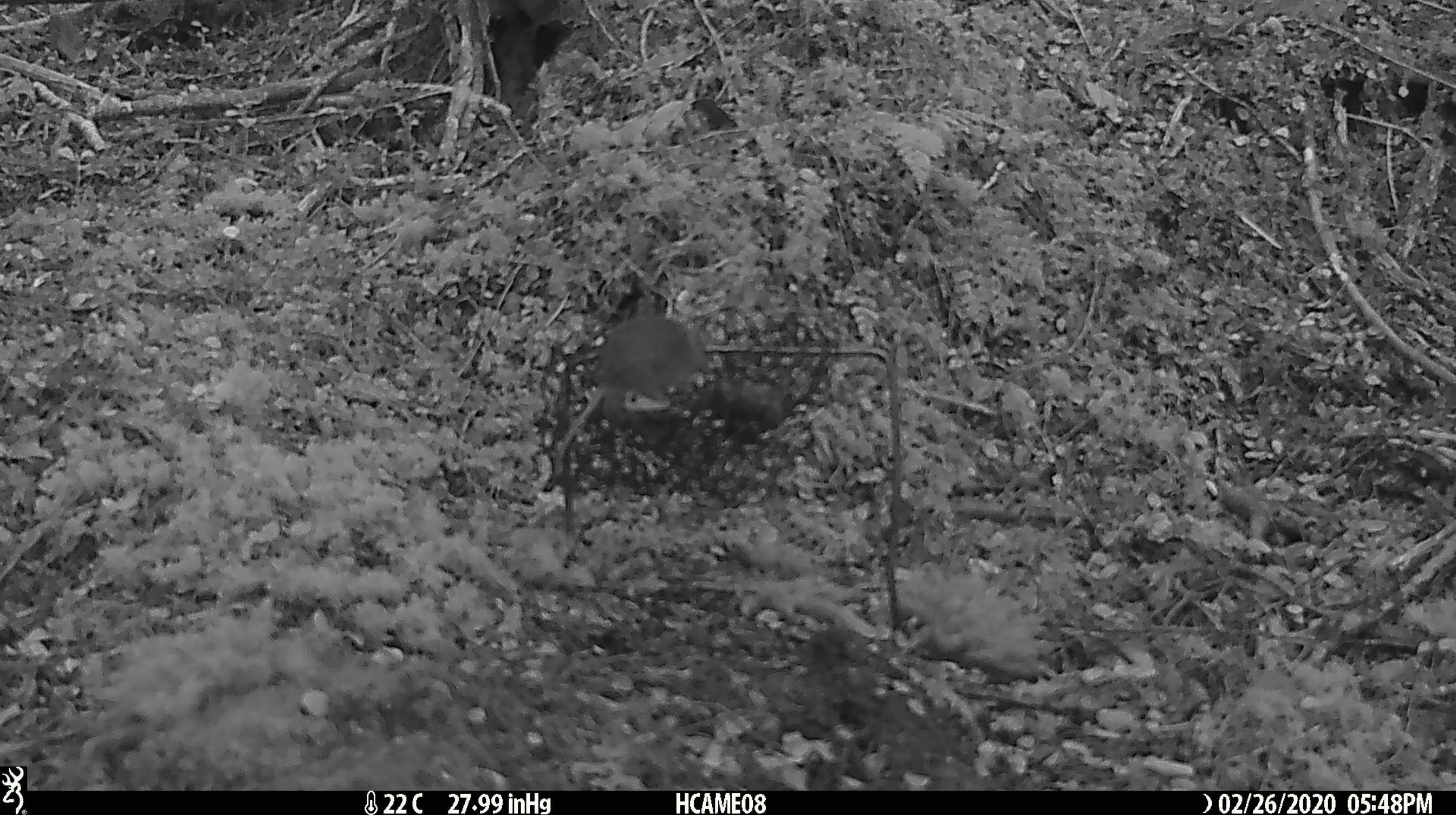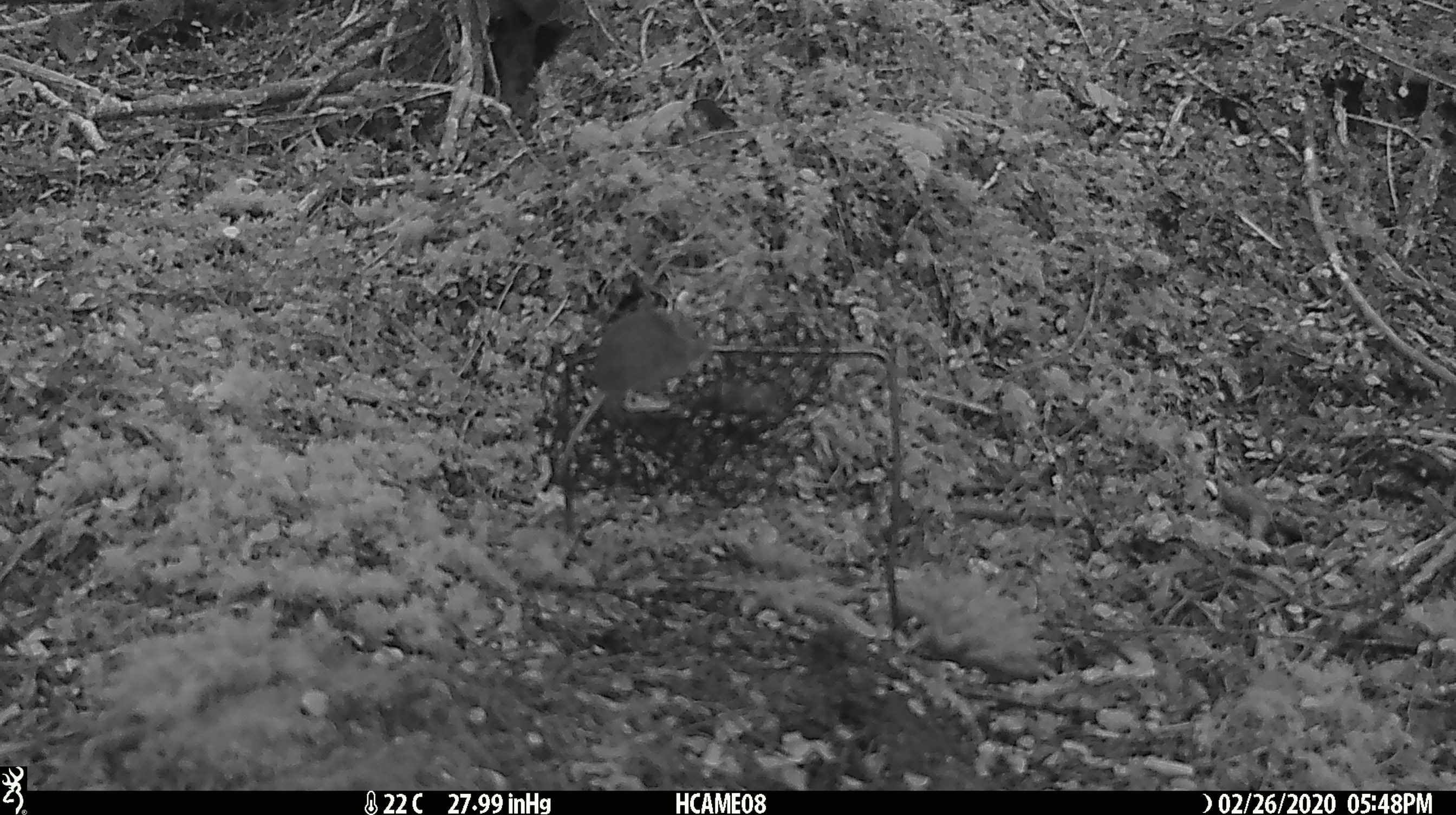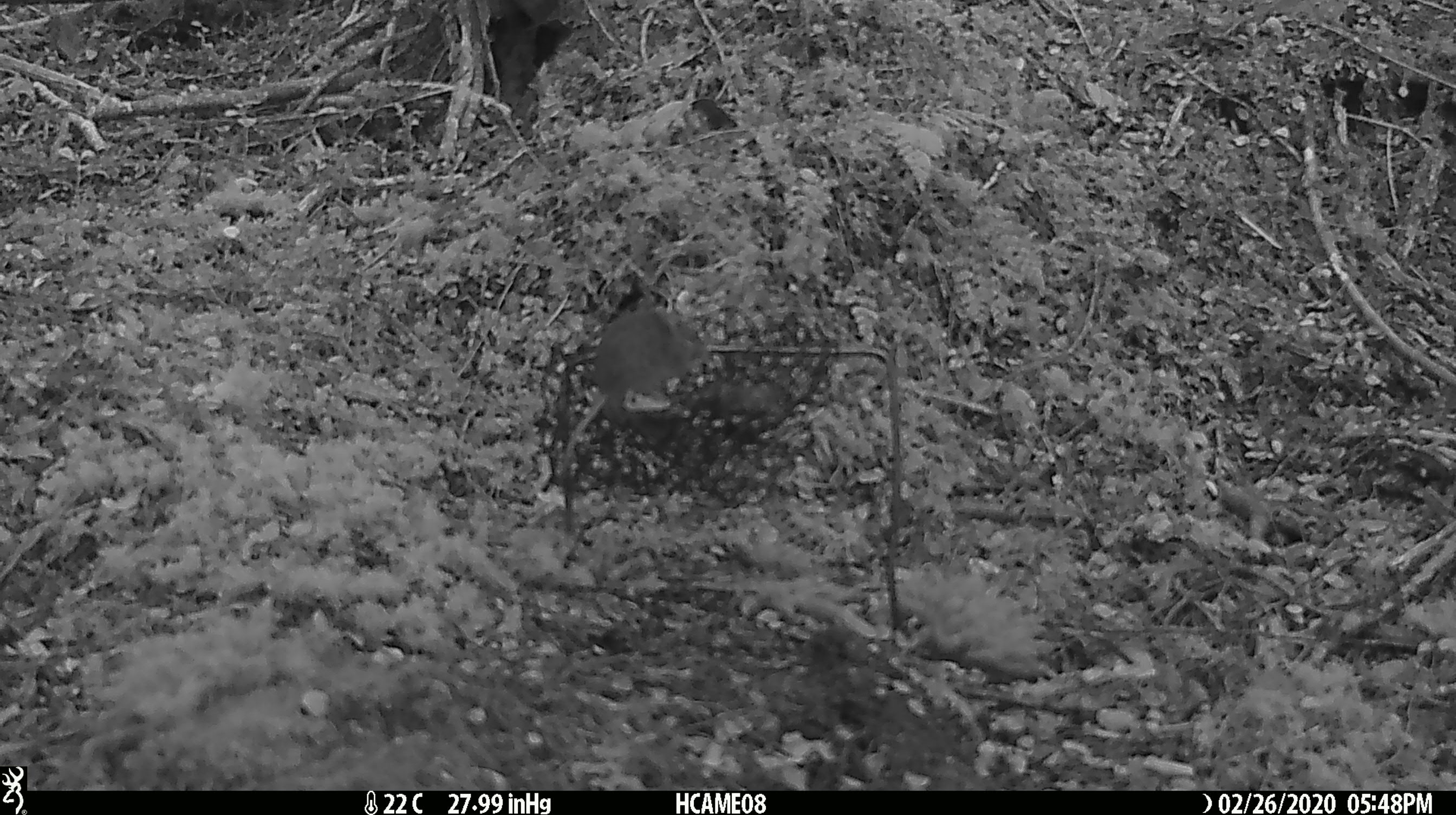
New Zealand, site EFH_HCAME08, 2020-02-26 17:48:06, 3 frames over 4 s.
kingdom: Animalia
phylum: Chordata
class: Mammalia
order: Rodentia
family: Muridae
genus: Mus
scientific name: Mus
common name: mouse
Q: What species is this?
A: Mouse (Mus).